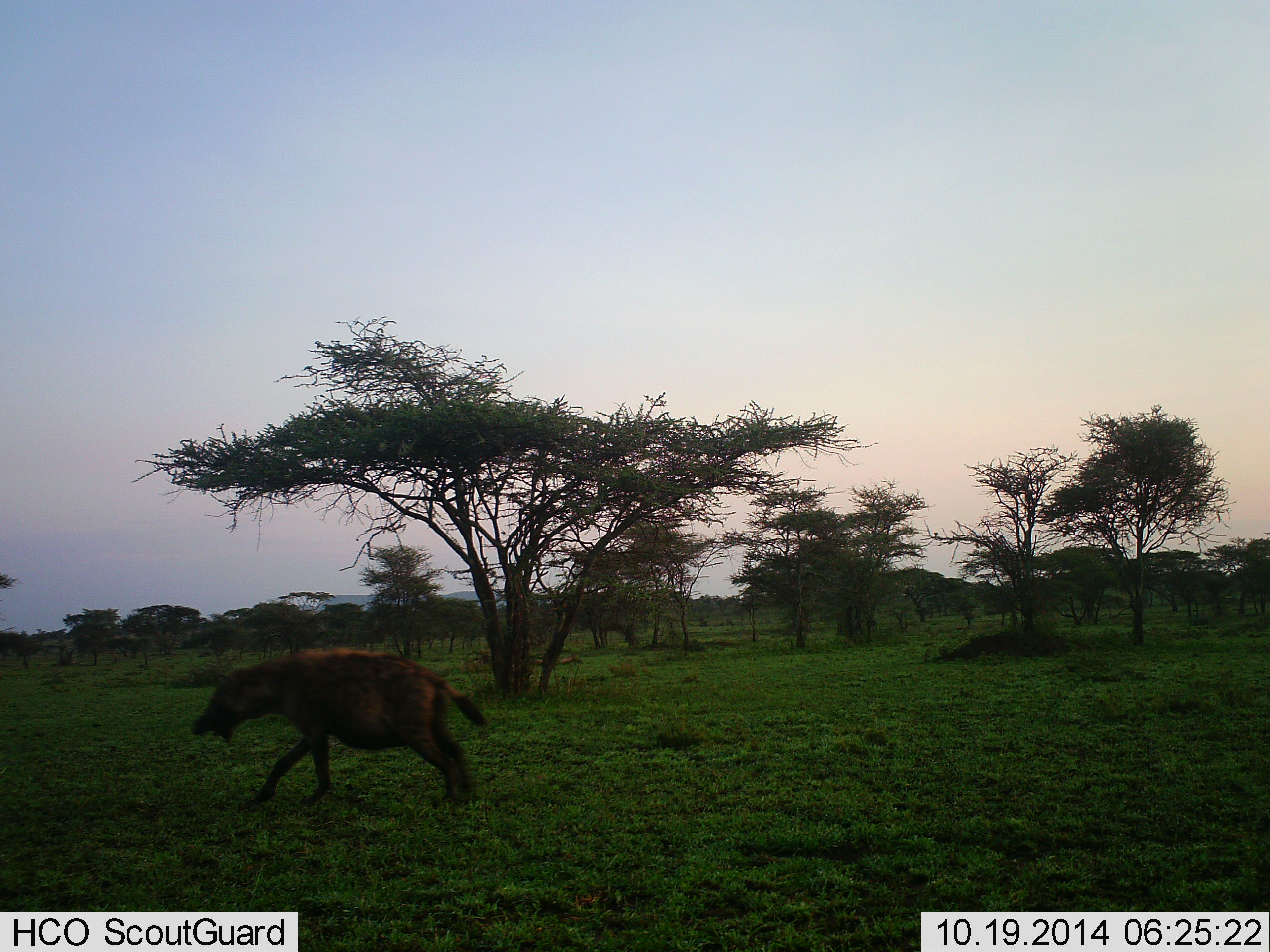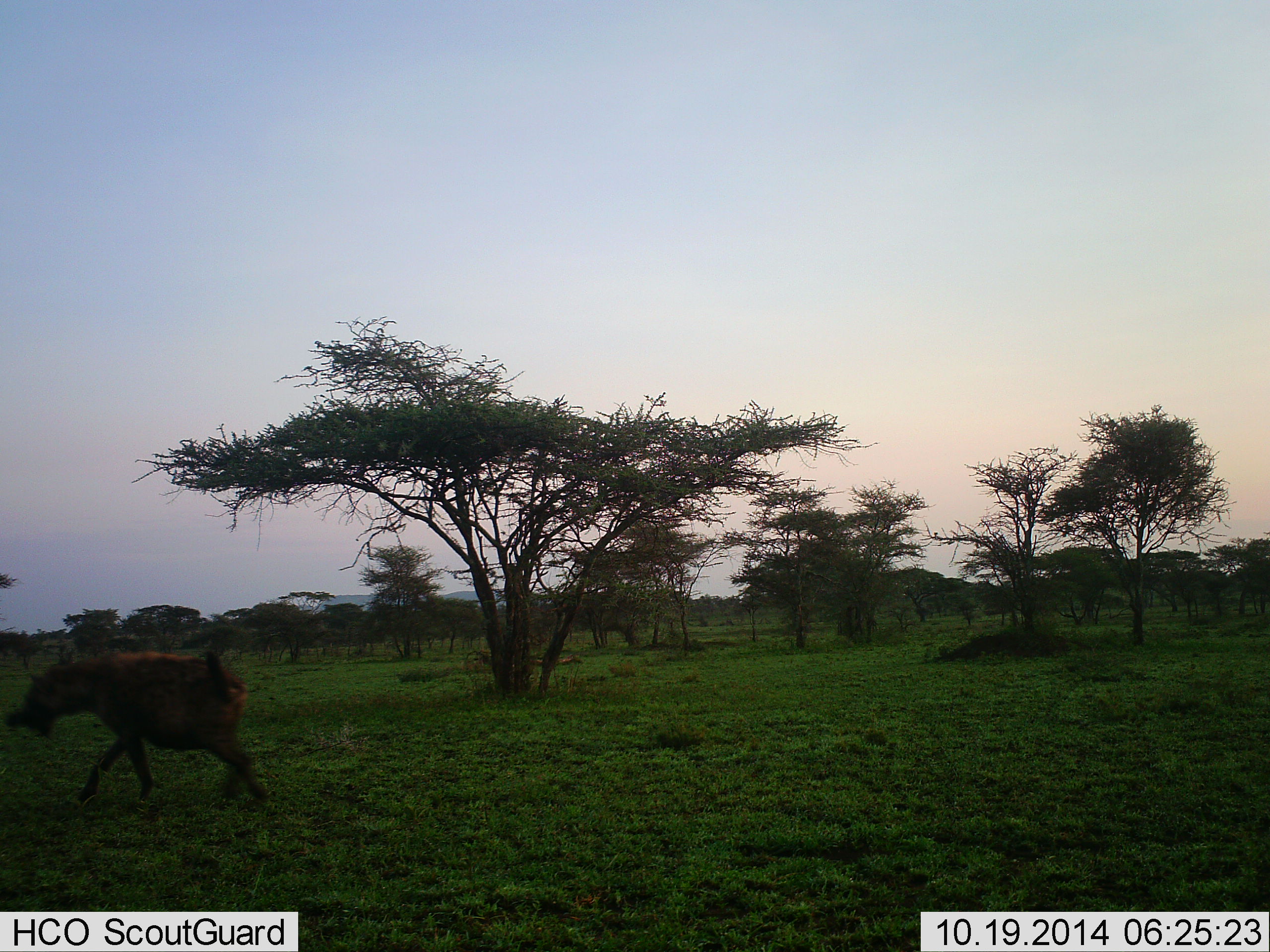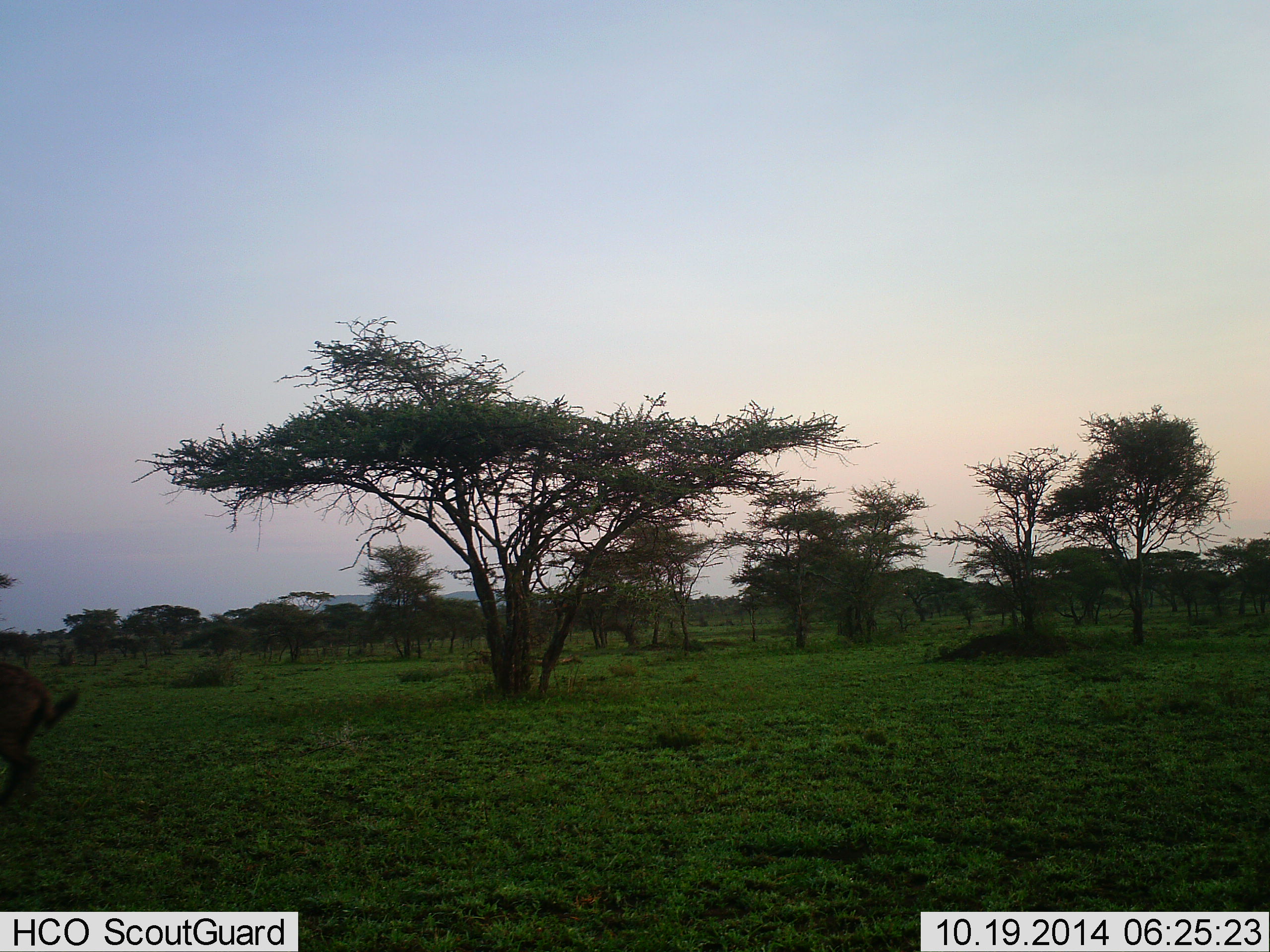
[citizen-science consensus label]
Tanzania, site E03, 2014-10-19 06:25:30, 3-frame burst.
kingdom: Animalia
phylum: Chordata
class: Mammalia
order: Carnivora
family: Hyaenidae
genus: Crocuta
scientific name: Crocuta crocuta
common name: spotted hyena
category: hyenaspotted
Hyenaspotted (spotted hyena) (Crocuta crocuta), count 1. Behavior (volunteer vote fractions): standing 0%, resting 0%, moving 100%, interacting 10%. Young present (vote fraction): 10%. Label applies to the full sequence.